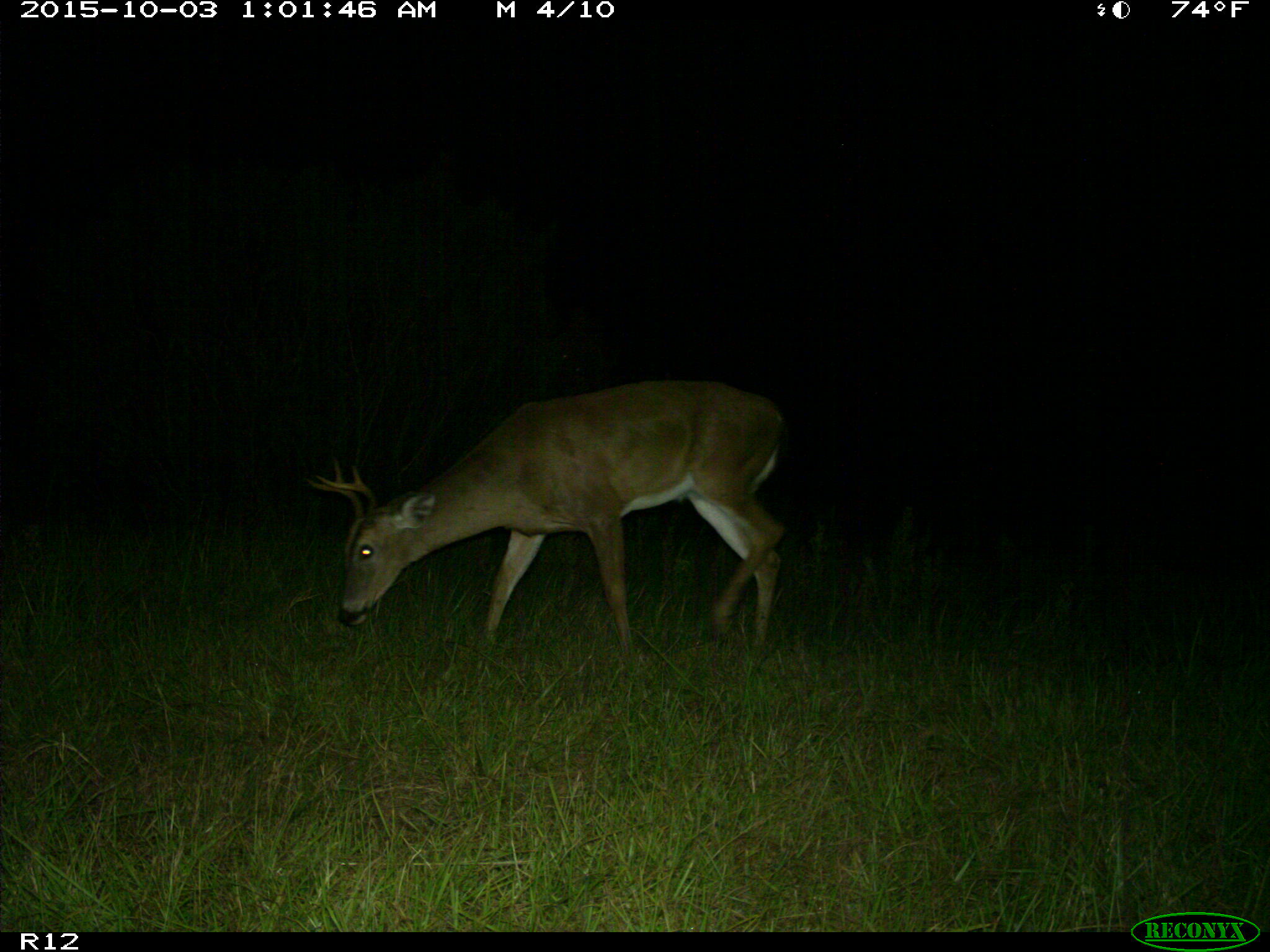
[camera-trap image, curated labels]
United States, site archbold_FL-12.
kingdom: Animalia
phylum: Chordata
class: Mammalia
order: Artiodactyla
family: Cervidae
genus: Odocoileus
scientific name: Odocoileus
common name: deer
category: unidentified deer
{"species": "unidentified deer (deer) (Odocoileus)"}